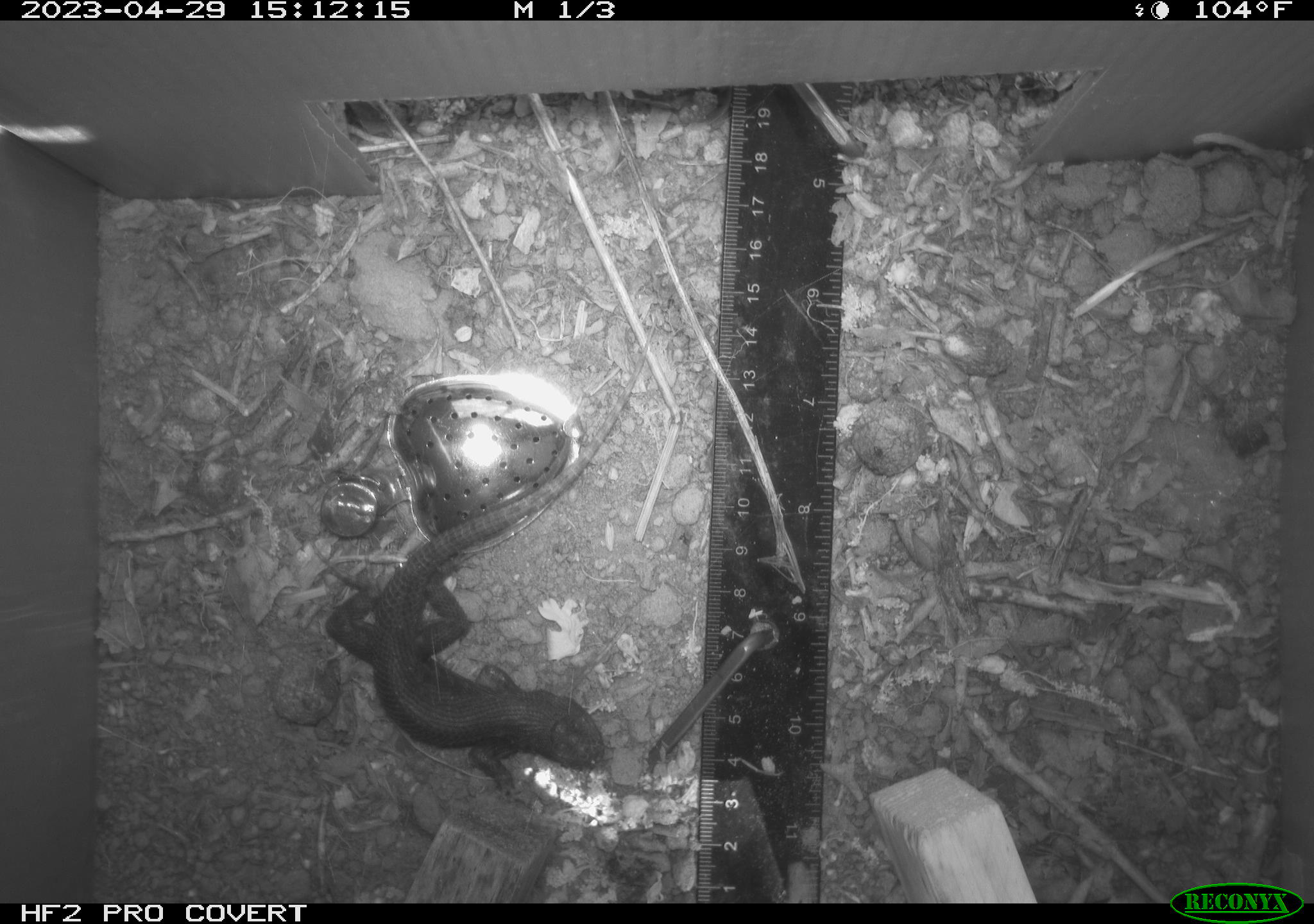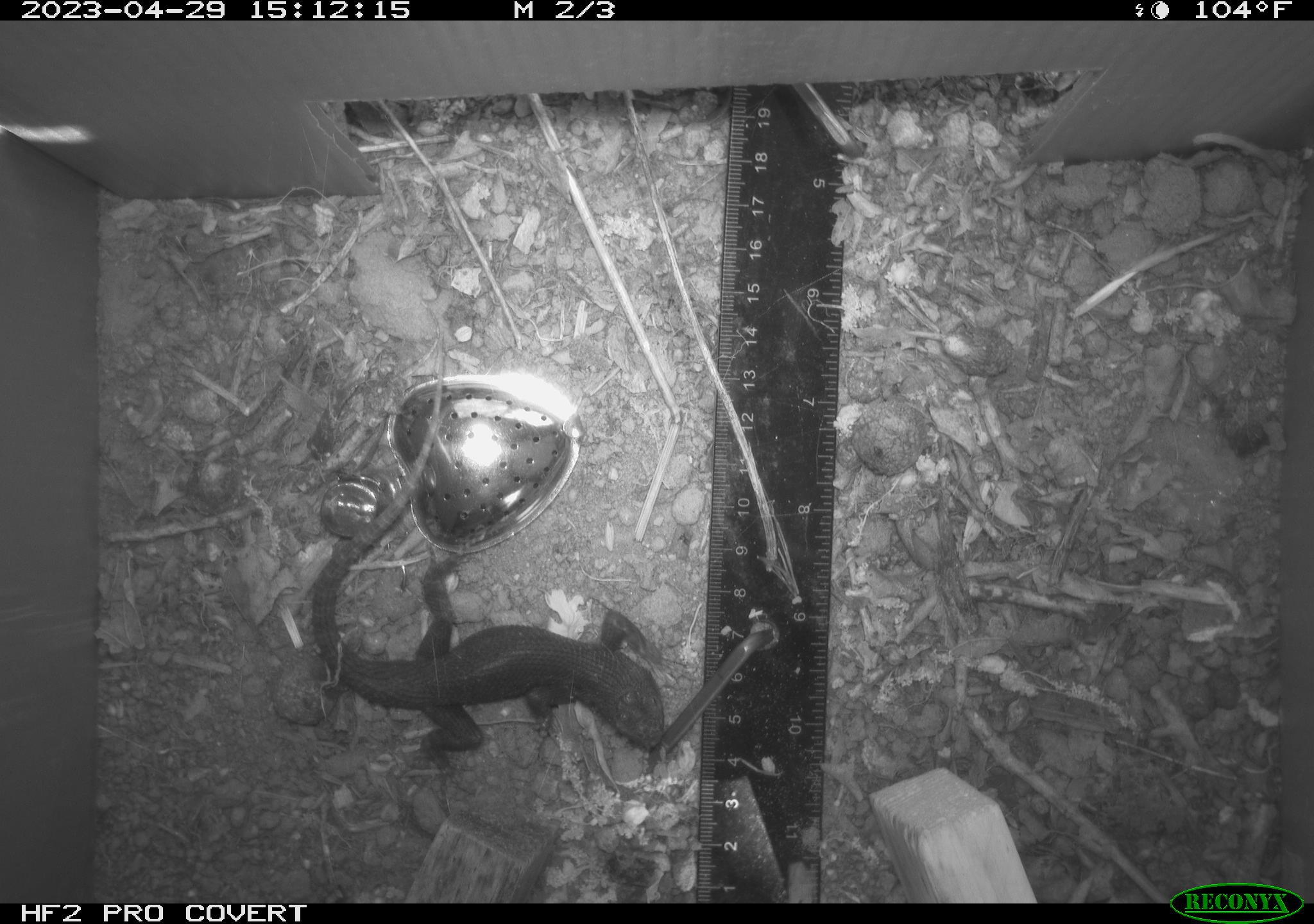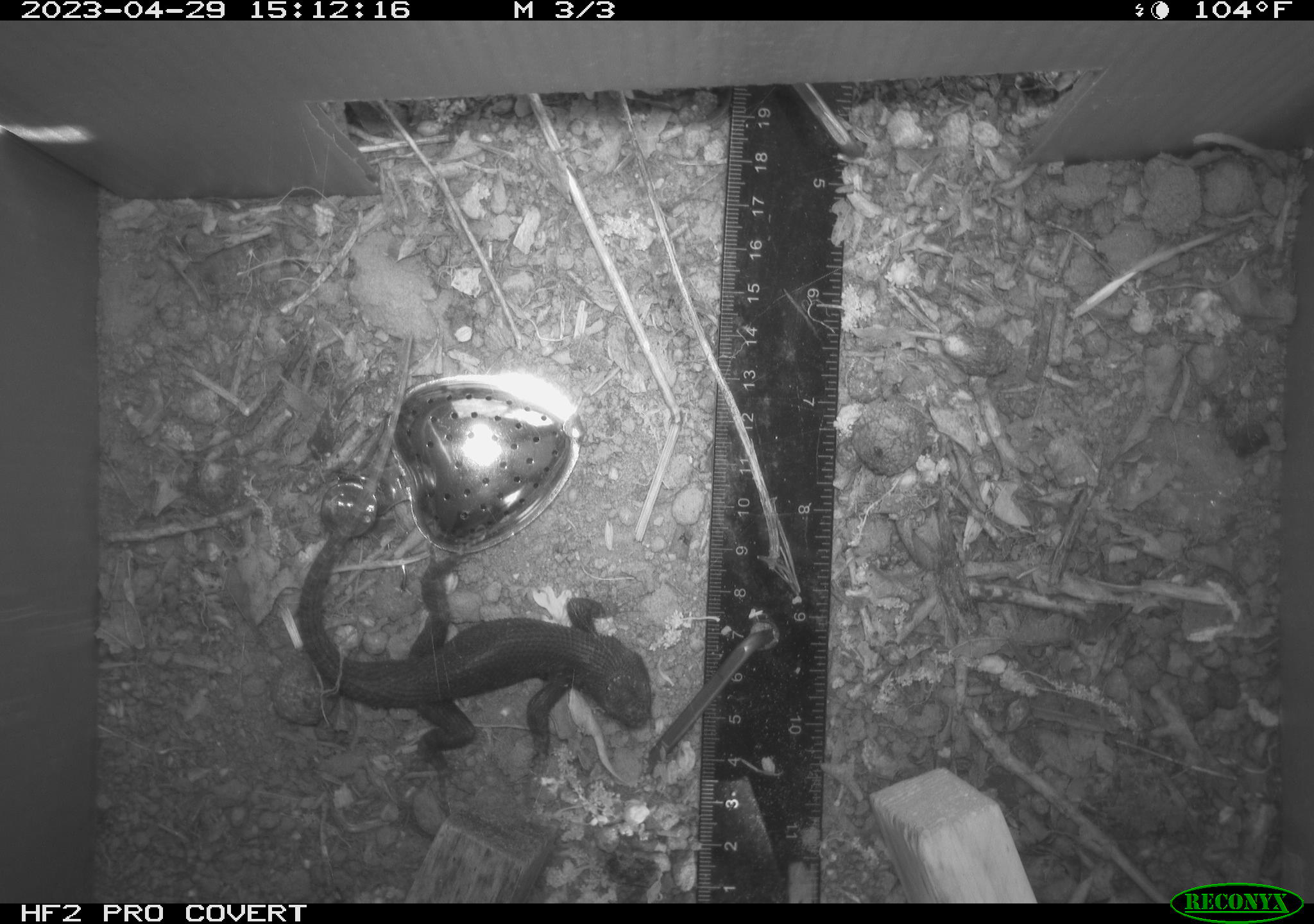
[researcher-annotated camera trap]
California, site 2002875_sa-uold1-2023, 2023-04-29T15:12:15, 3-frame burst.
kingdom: Animalia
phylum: Chordata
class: Reptilia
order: Squamata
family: Phrynosomatidae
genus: Sceloporus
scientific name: Sceloporus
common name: spiny lizards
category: sceloporus species